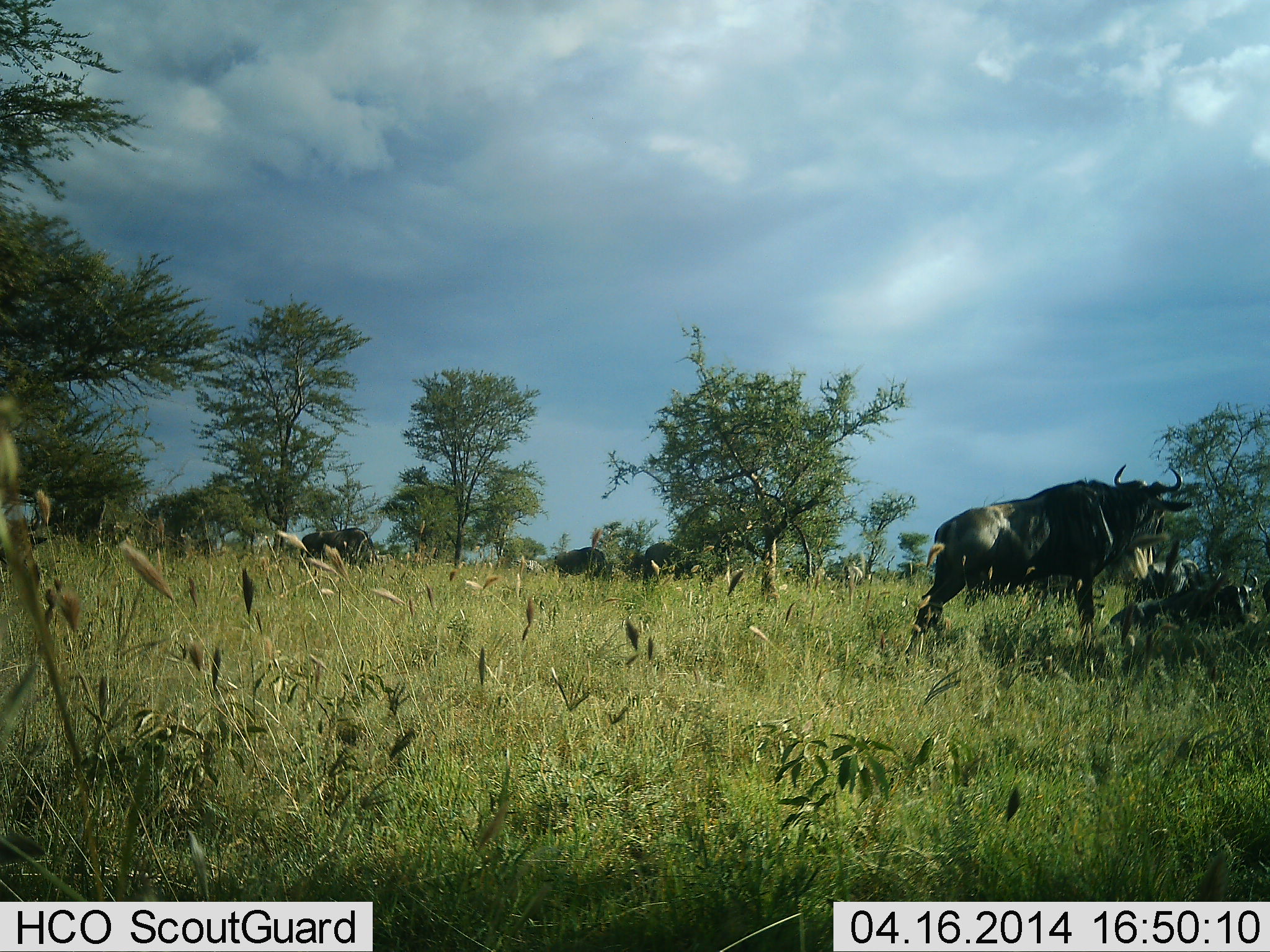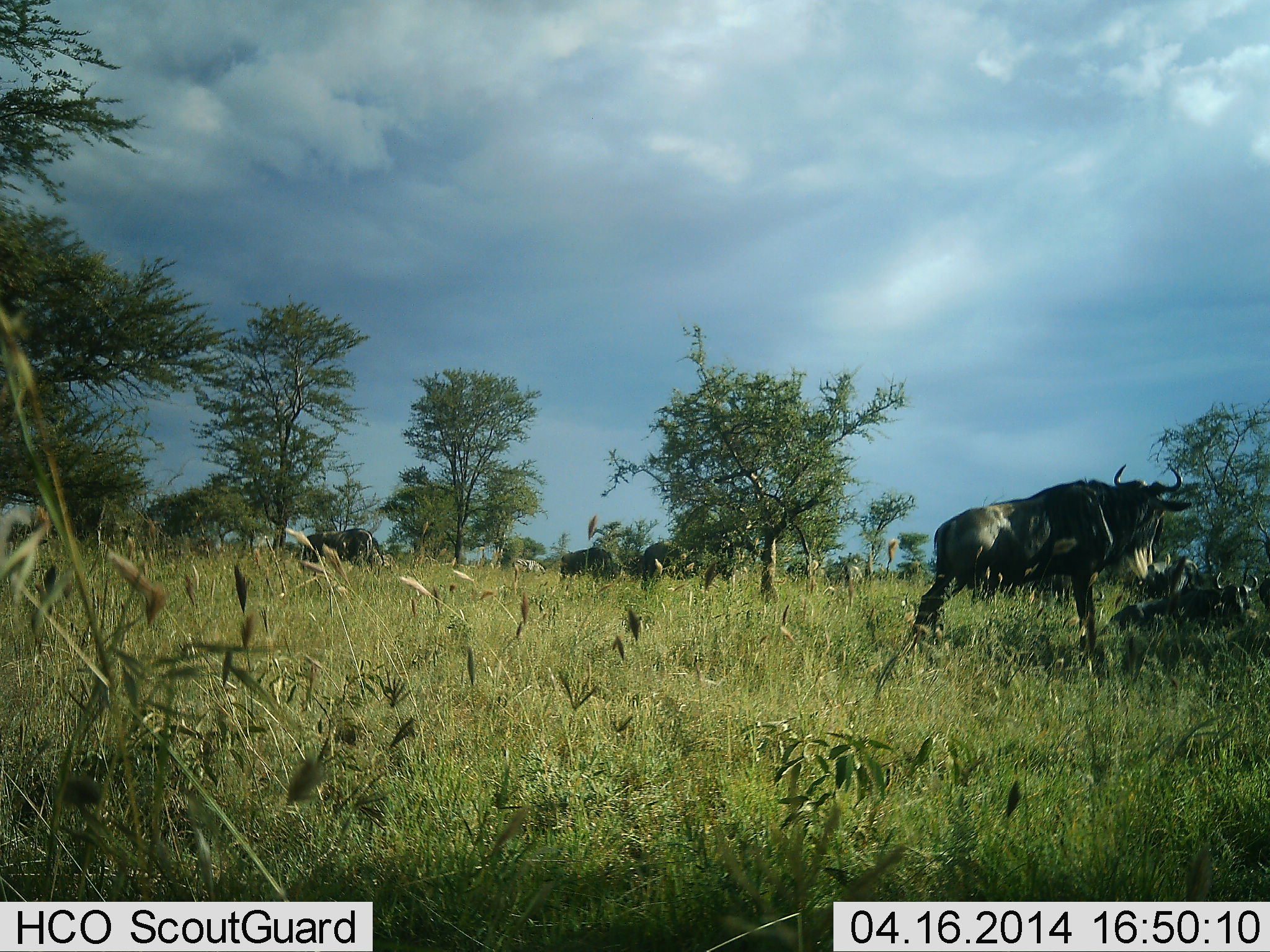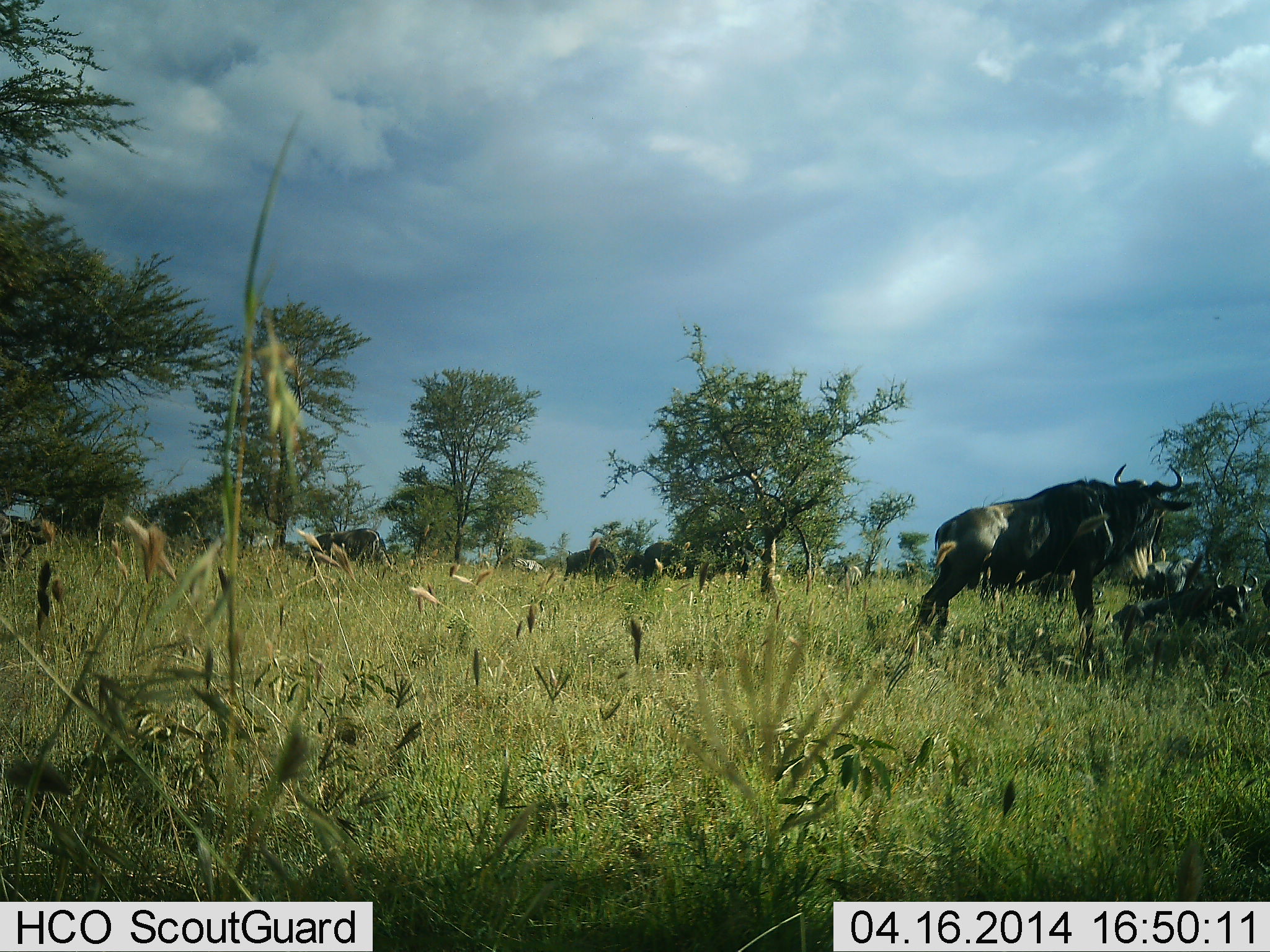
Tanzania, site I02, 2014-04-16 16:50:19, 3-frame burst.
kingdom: Animalia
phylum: Chordata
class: Mammalia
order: Artiodactyla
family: Bovidae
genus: Connochaetes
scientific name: Connochaetes taurinus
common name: blue wildebeest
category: wildebeest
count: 6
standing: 91%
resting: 100%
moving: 18%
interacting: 0%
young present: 0%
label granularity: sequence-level